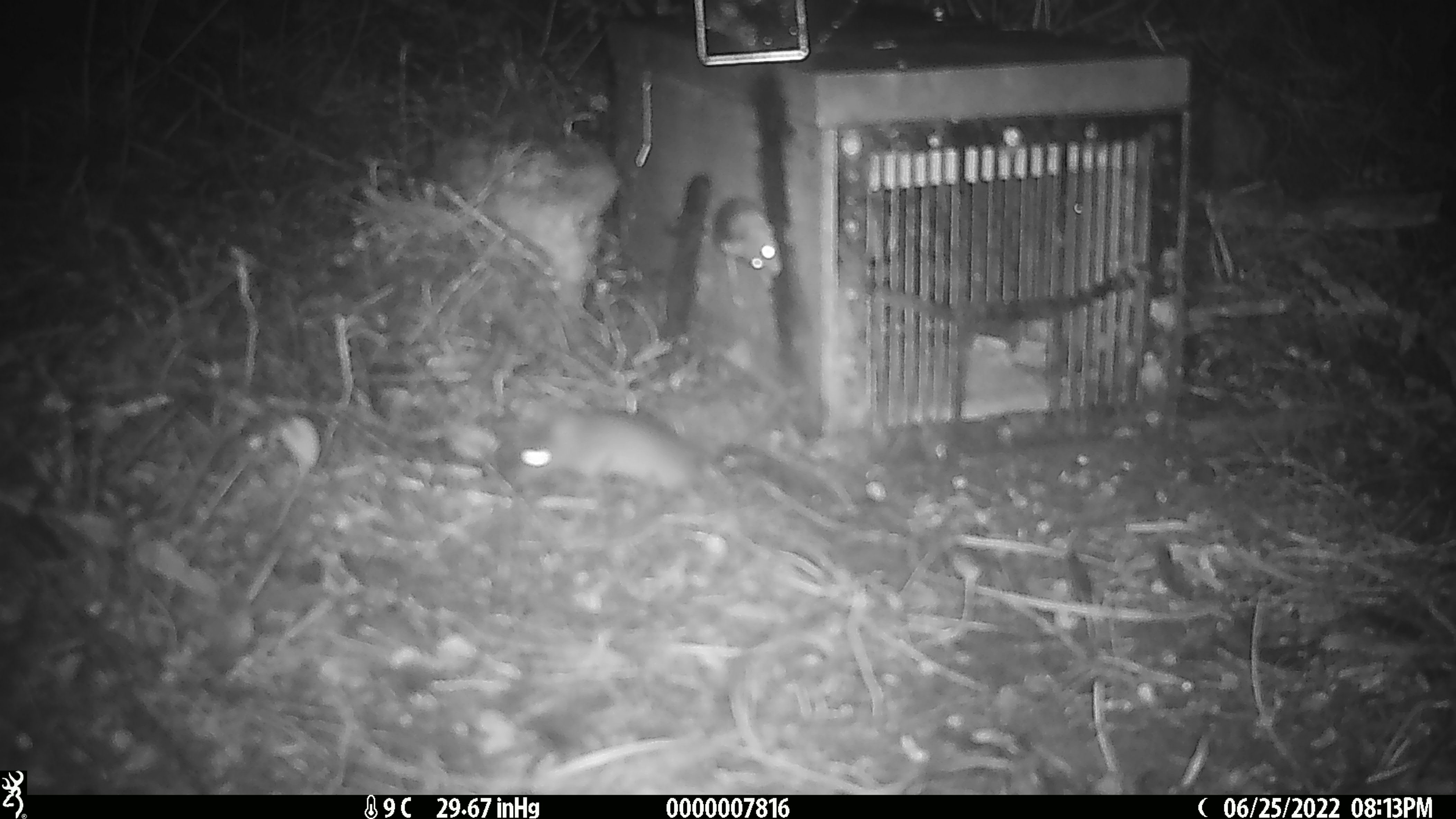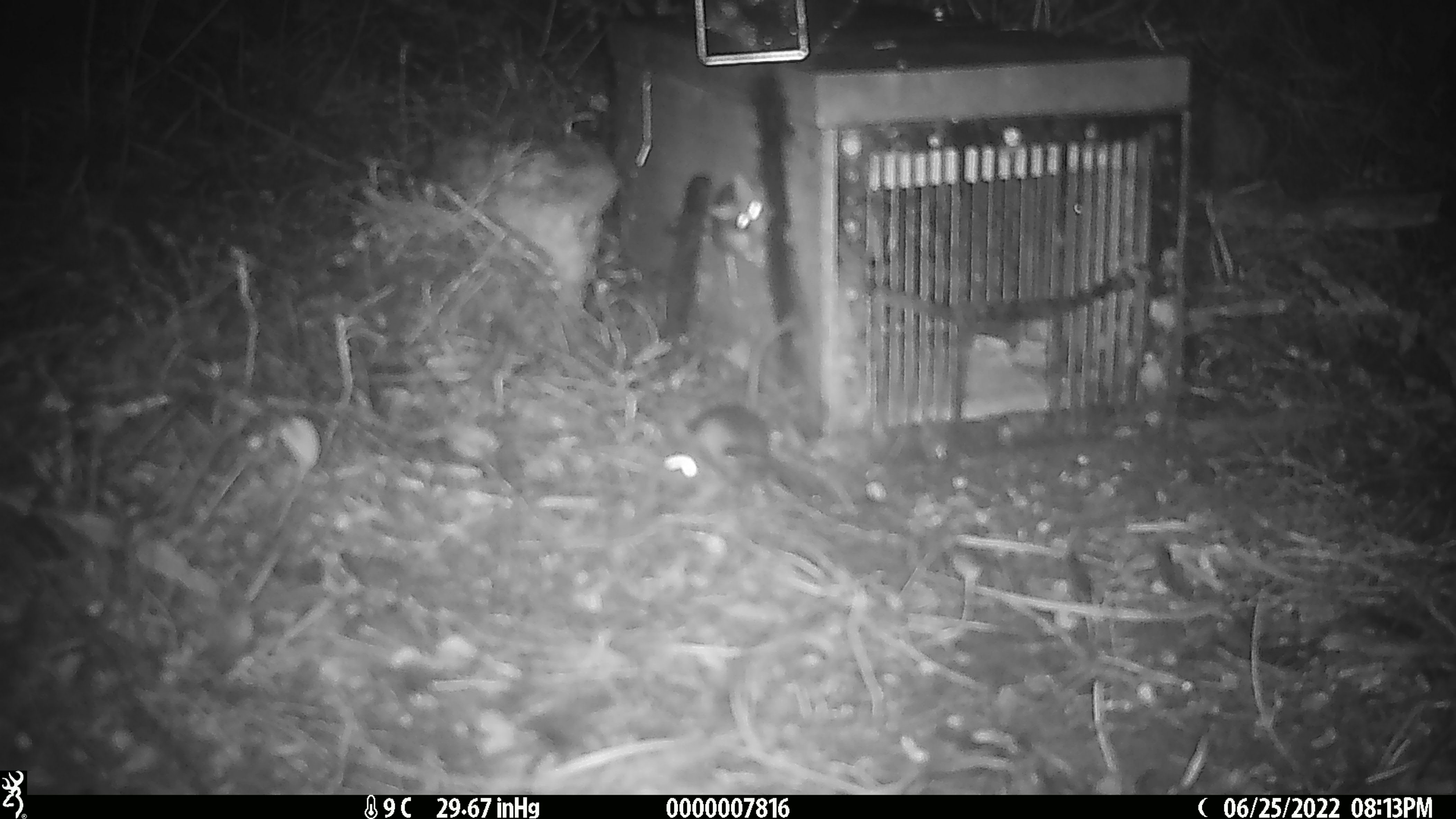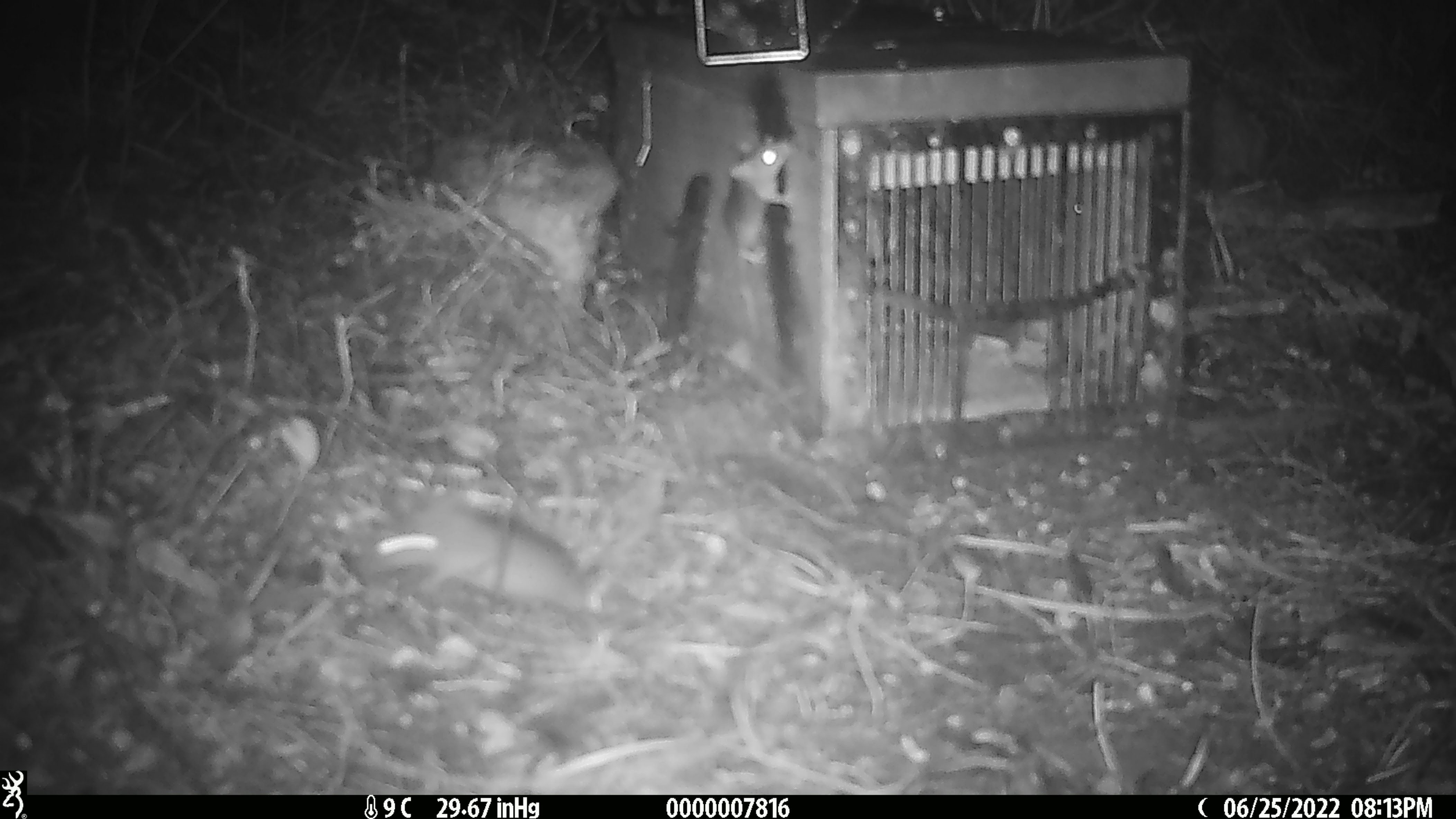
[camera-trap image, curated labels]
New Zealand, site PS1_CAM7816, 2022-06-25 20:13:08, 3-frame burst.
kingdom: Animalia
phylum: Chordata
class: Mammalia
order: Rodentia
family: Muridae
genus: Mus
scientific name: Mus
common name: mouse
Mouse (Mus).